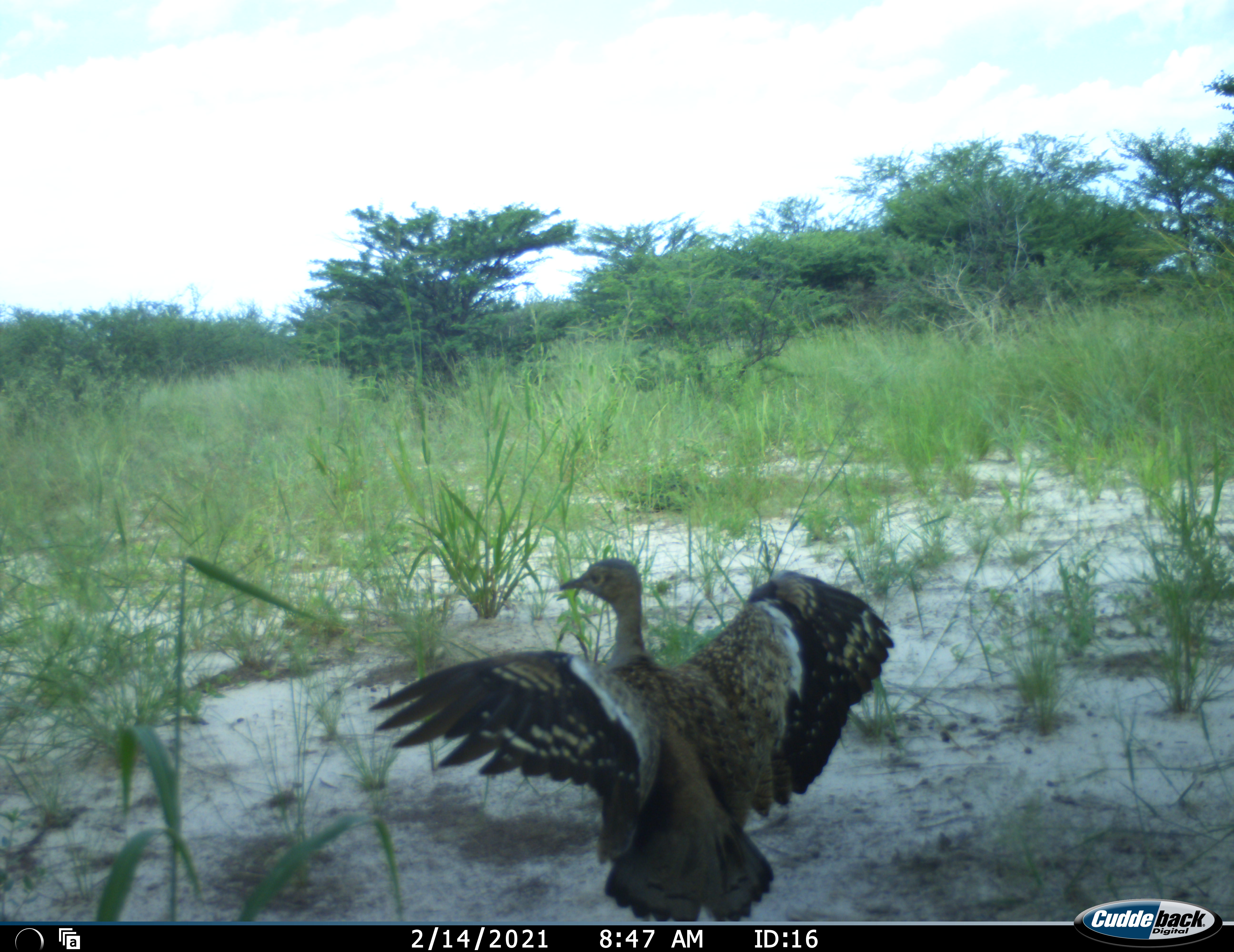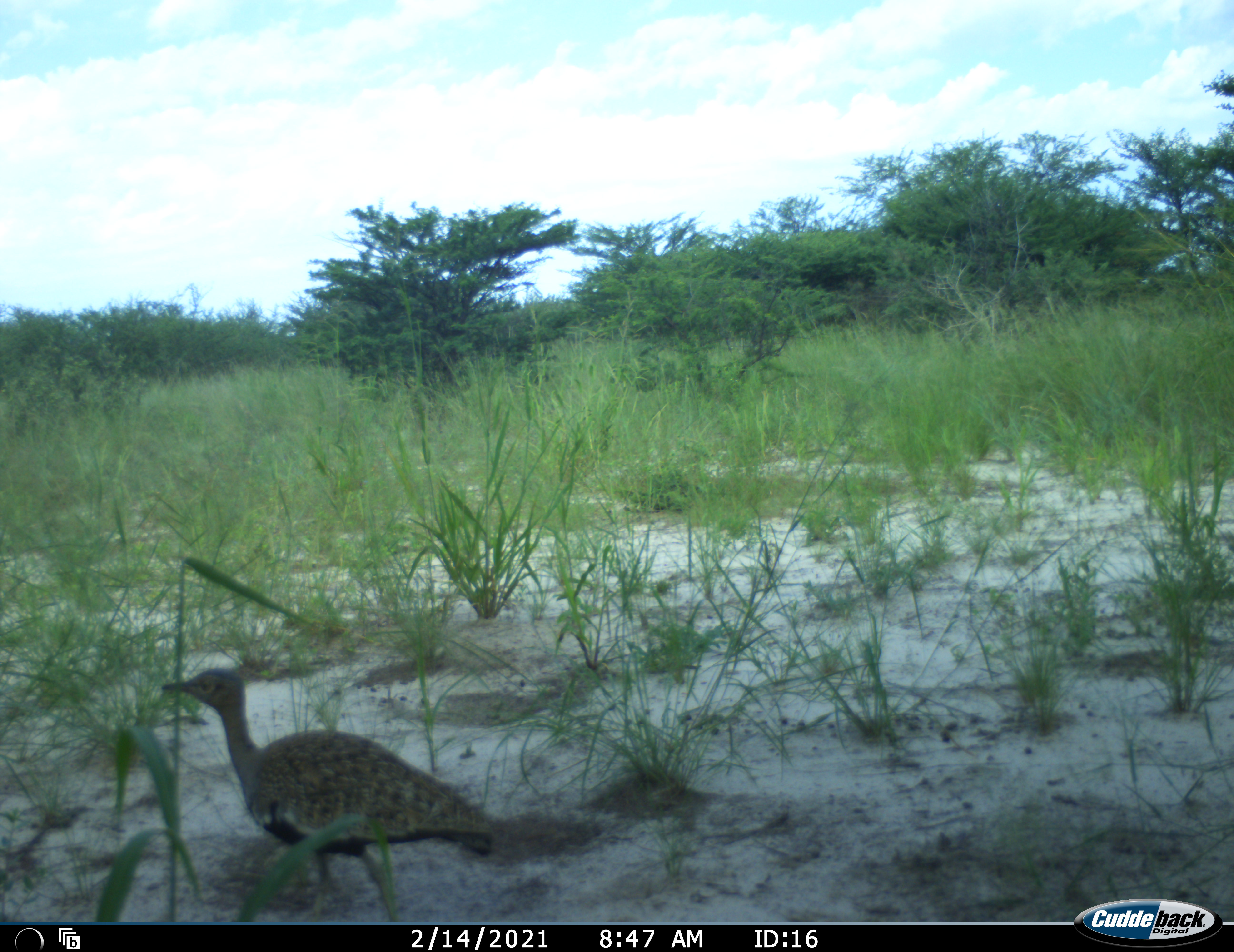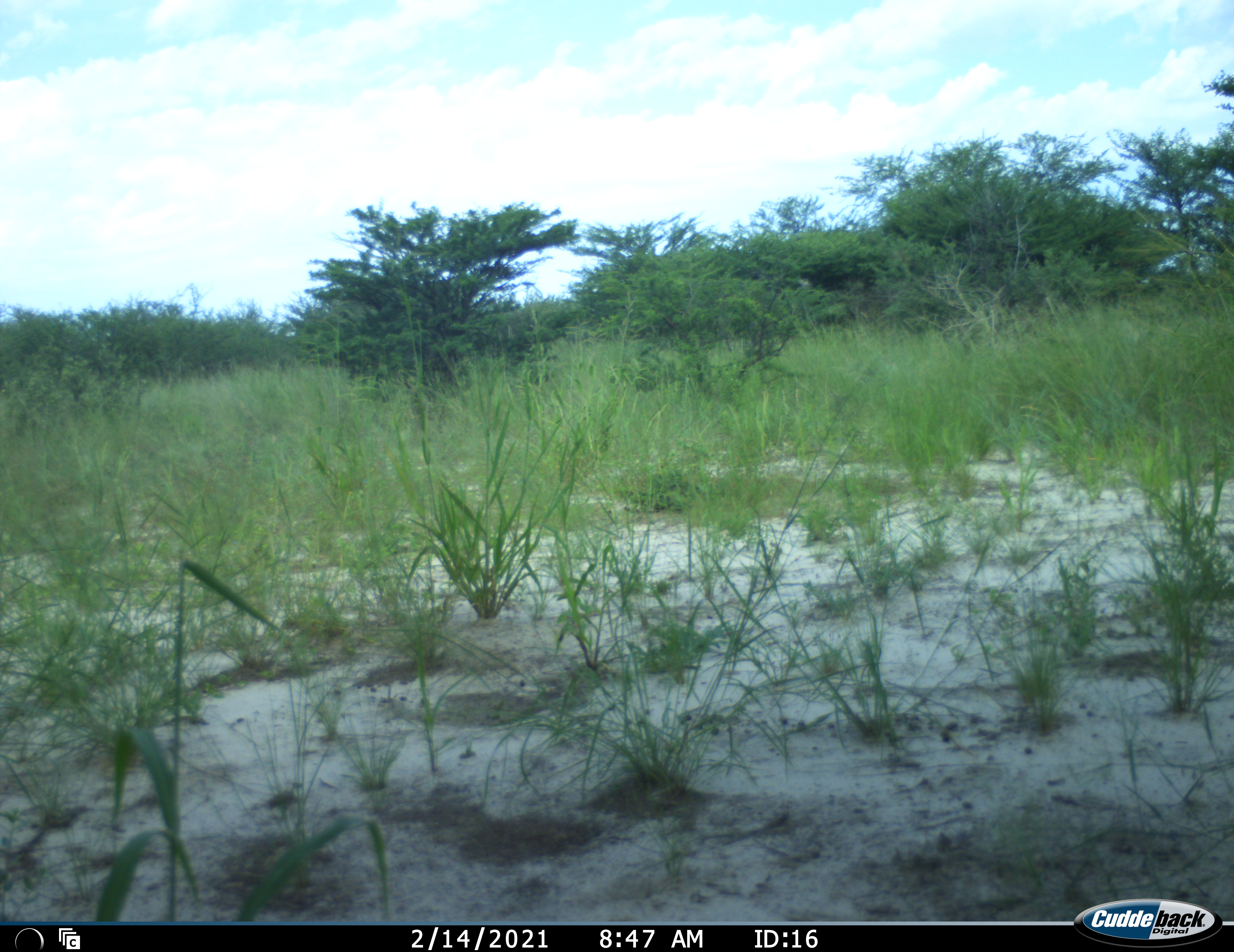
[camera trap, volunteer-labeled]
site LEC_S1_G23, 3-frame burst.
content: unidentified animal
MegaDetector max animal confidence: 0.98